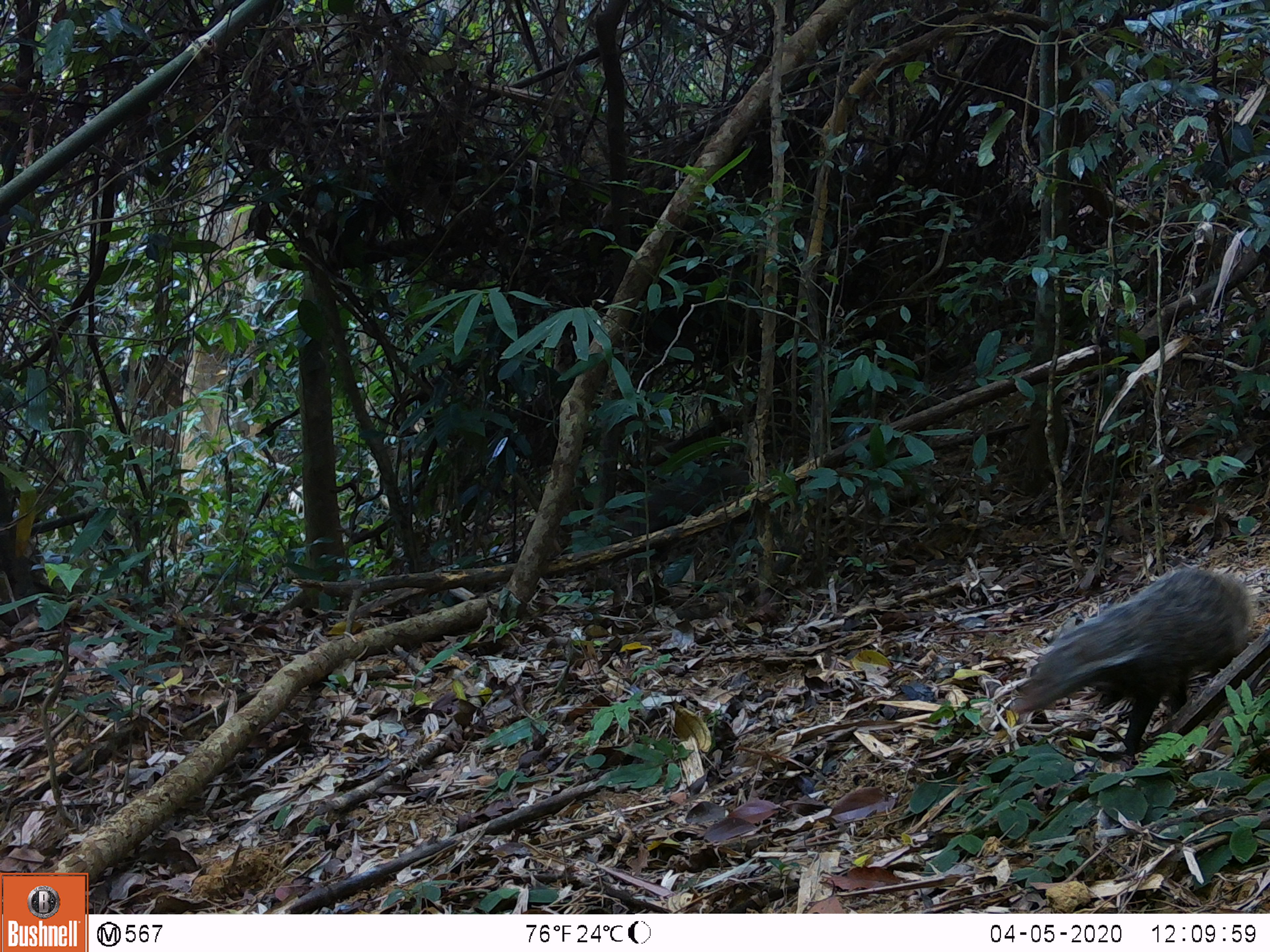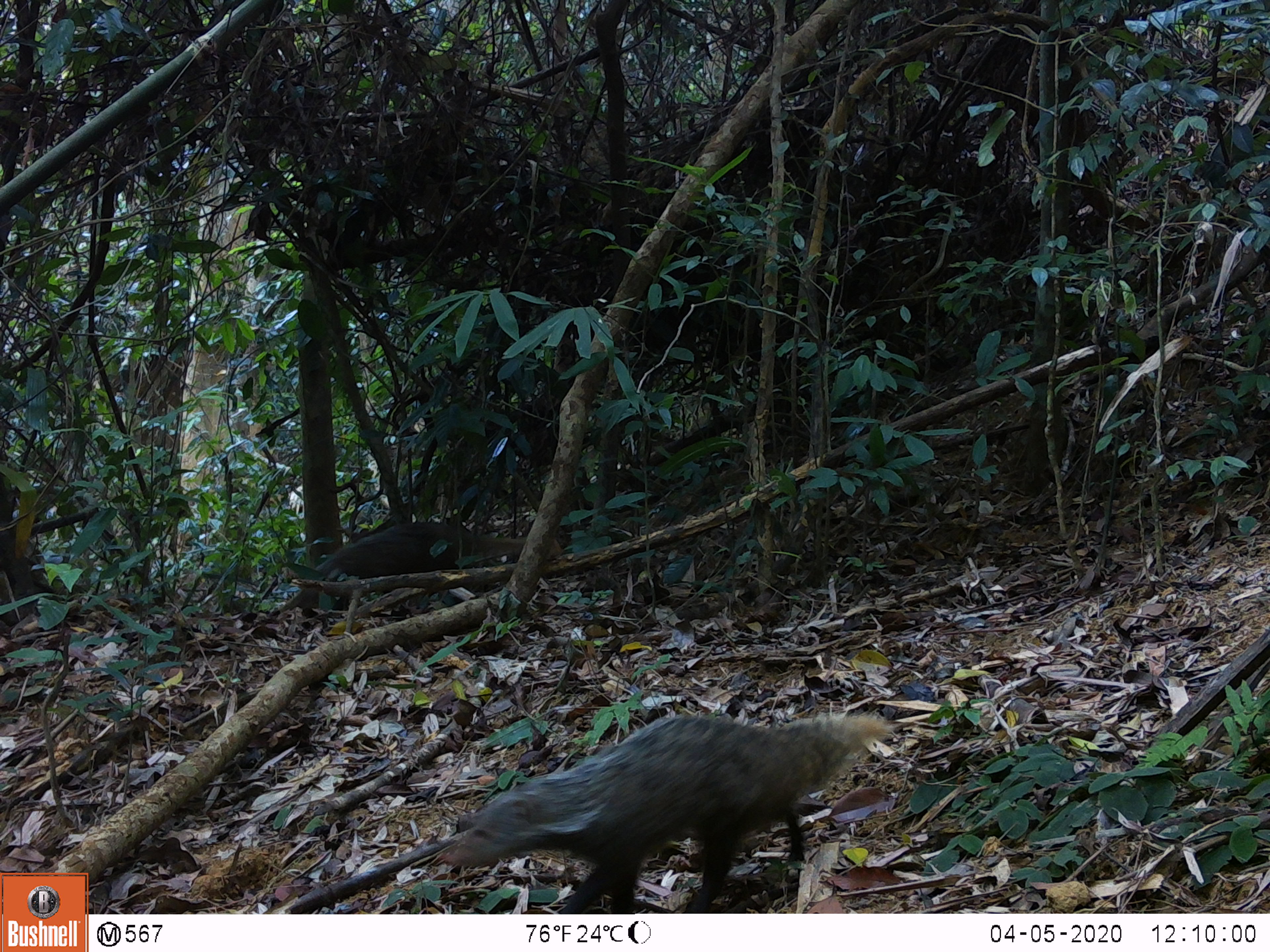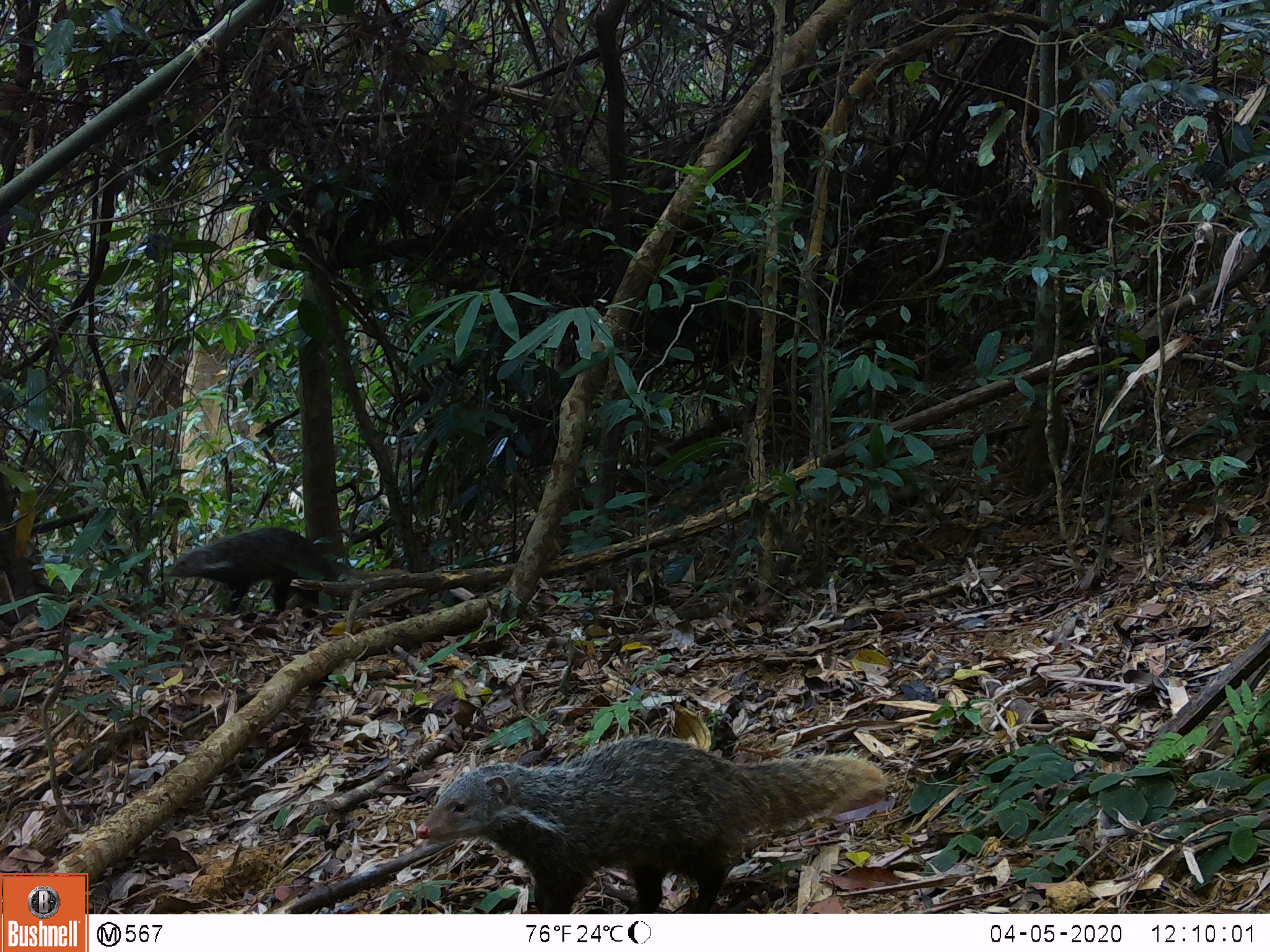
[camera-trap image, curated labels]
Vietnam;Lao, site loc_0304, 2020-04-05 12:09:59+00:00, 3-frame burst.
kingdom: Animalia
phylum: Chordata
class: Mammalia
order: Carnivora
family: Herpestidae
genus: Urva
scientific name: Urva urva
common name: crab-eating mongoose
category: crab eating mongoose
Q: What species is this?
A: Crab eating mongoose (crab-eating mongoose) (Urva urva).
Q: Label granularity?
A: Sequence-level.